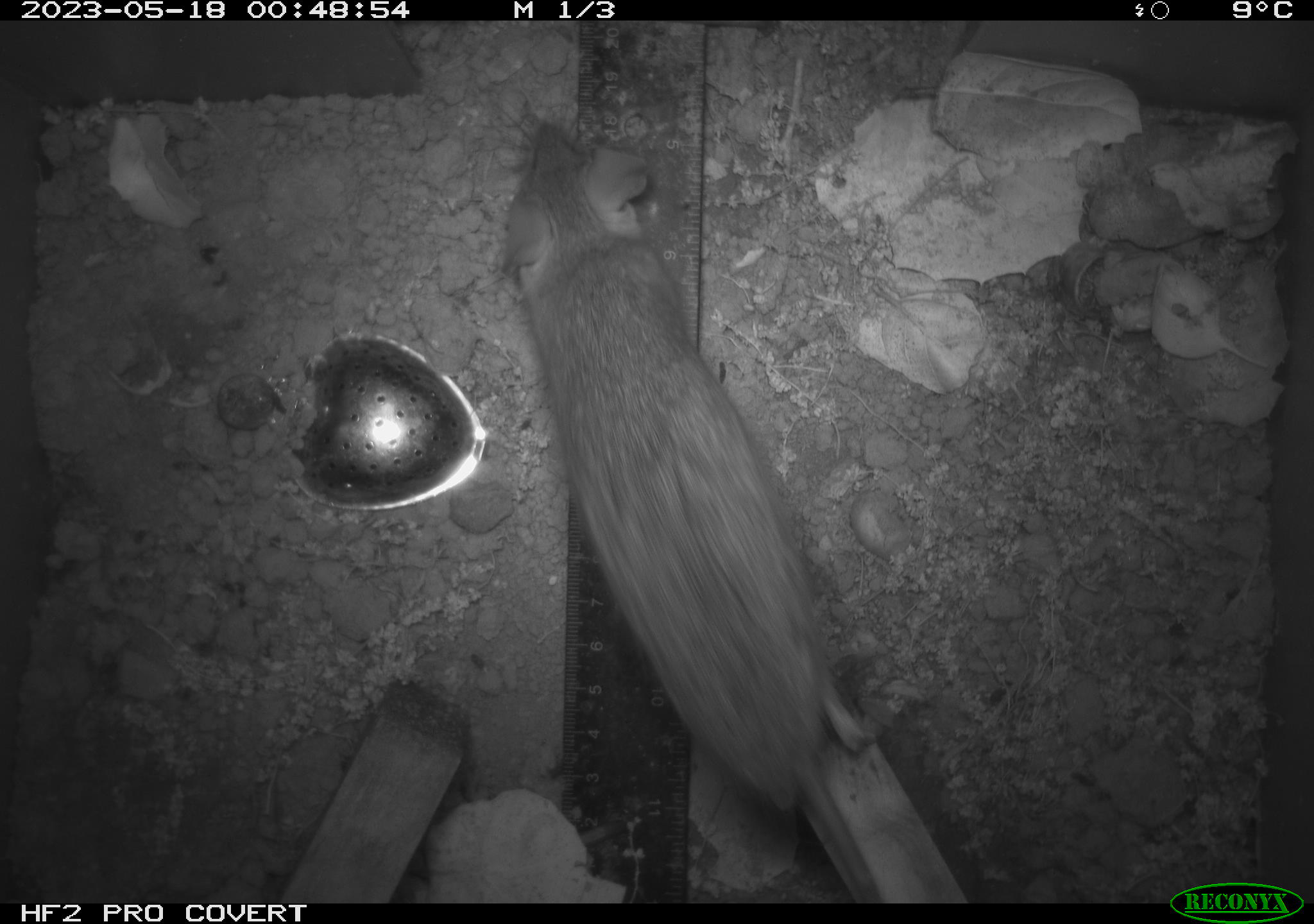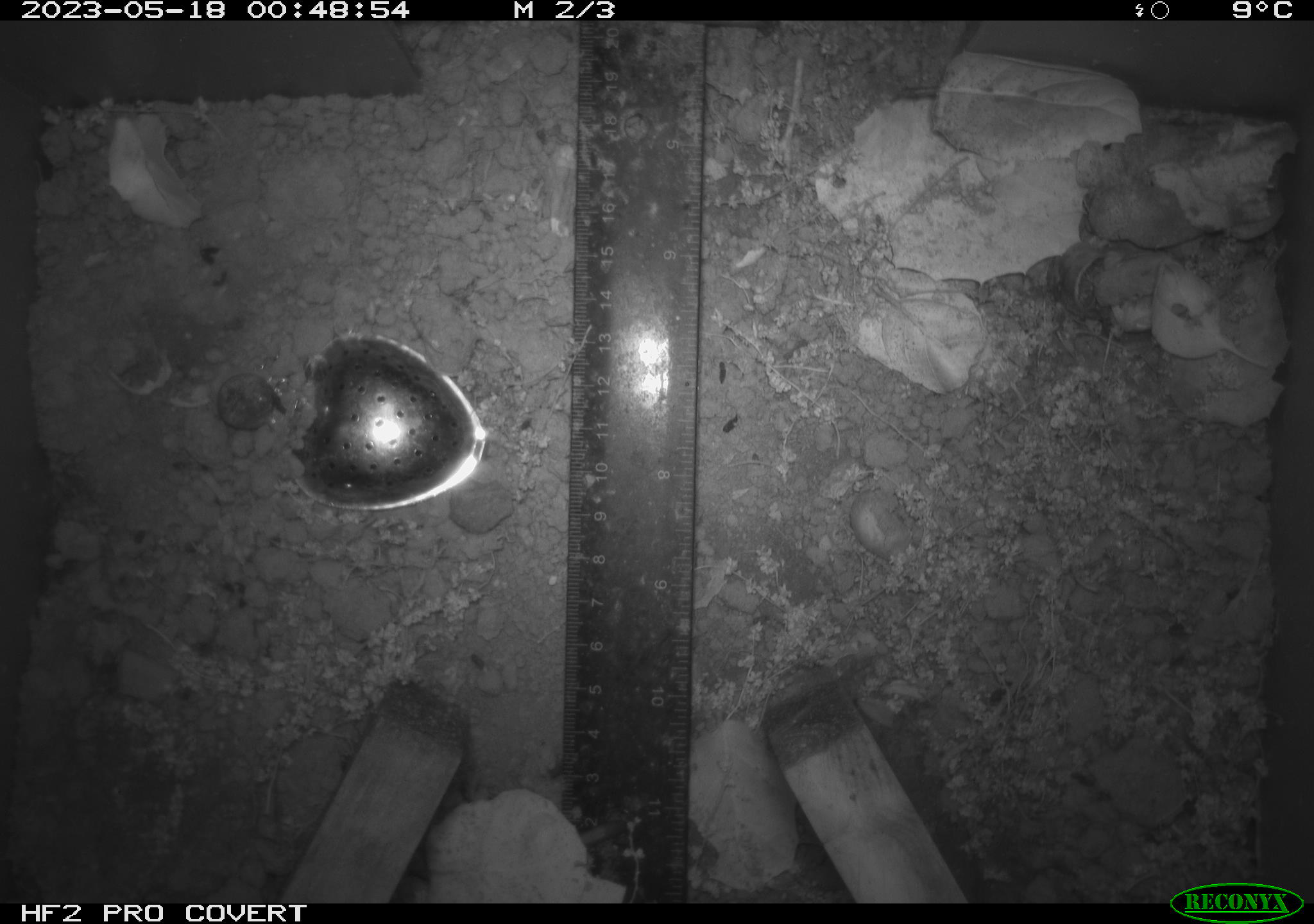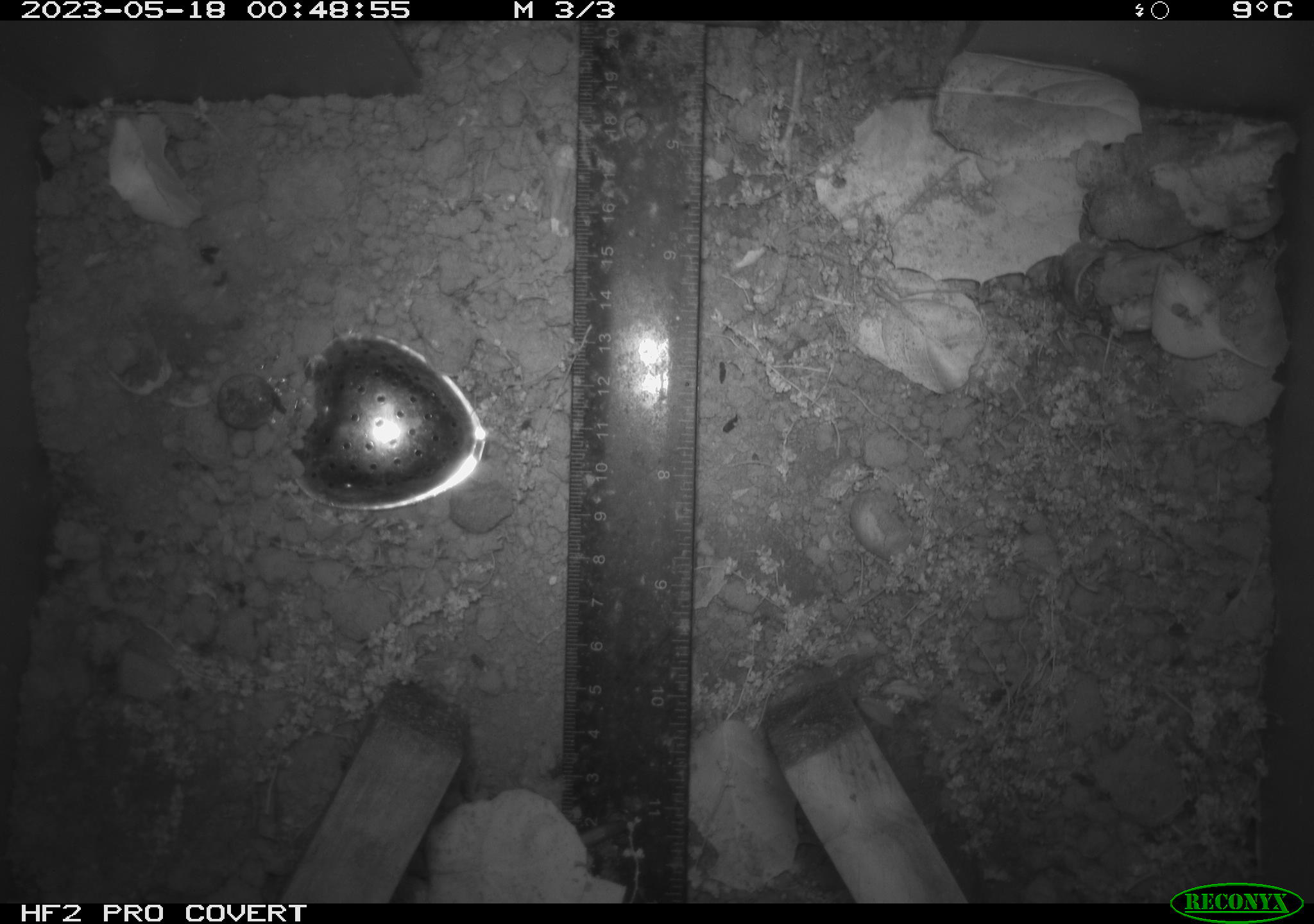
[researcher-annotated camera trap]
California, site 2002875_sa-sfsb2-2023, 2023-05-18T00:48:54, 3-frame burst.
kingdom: Animalia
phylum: Chordata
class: Mammalia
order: Rodentia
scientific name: Rodentia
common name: mouse species